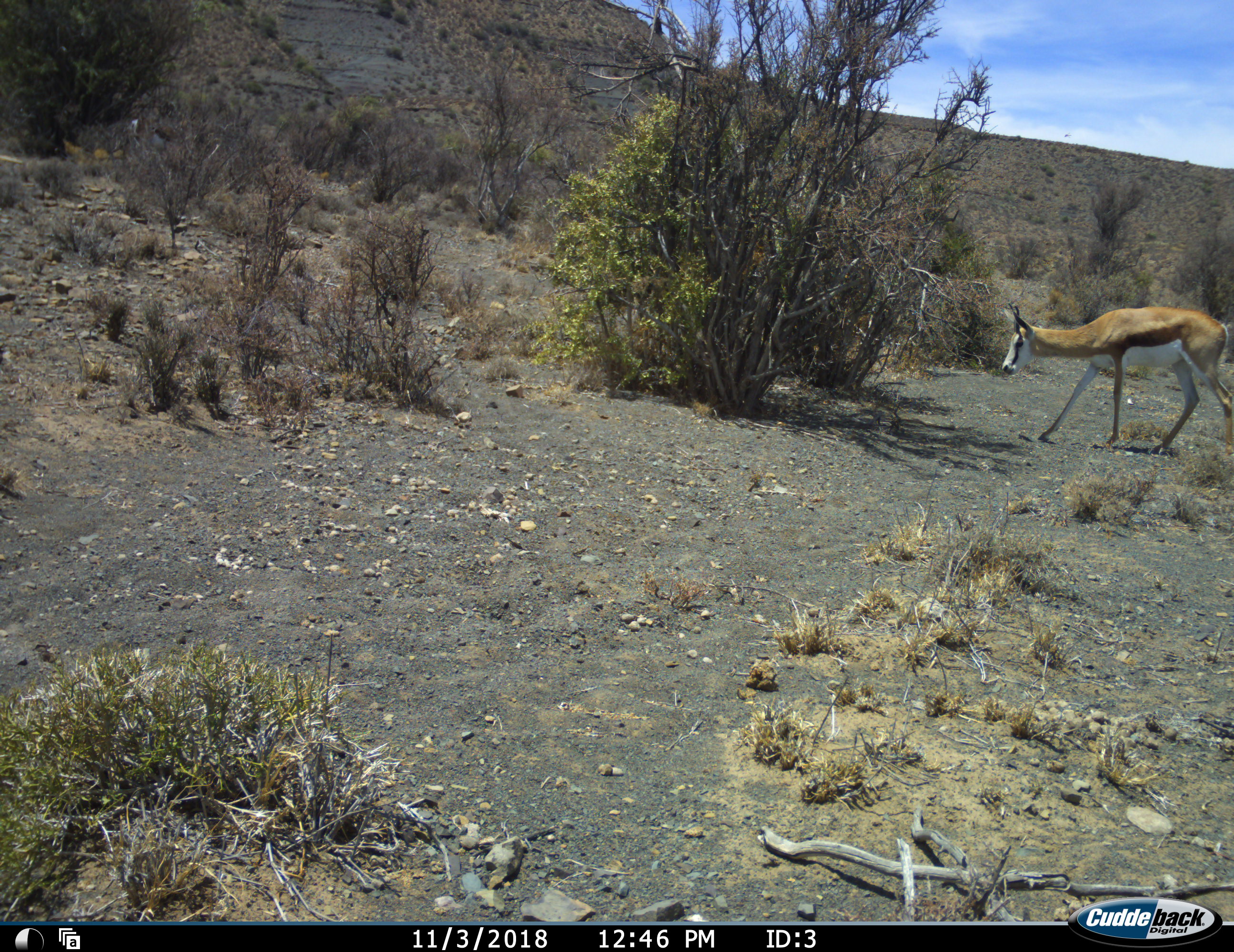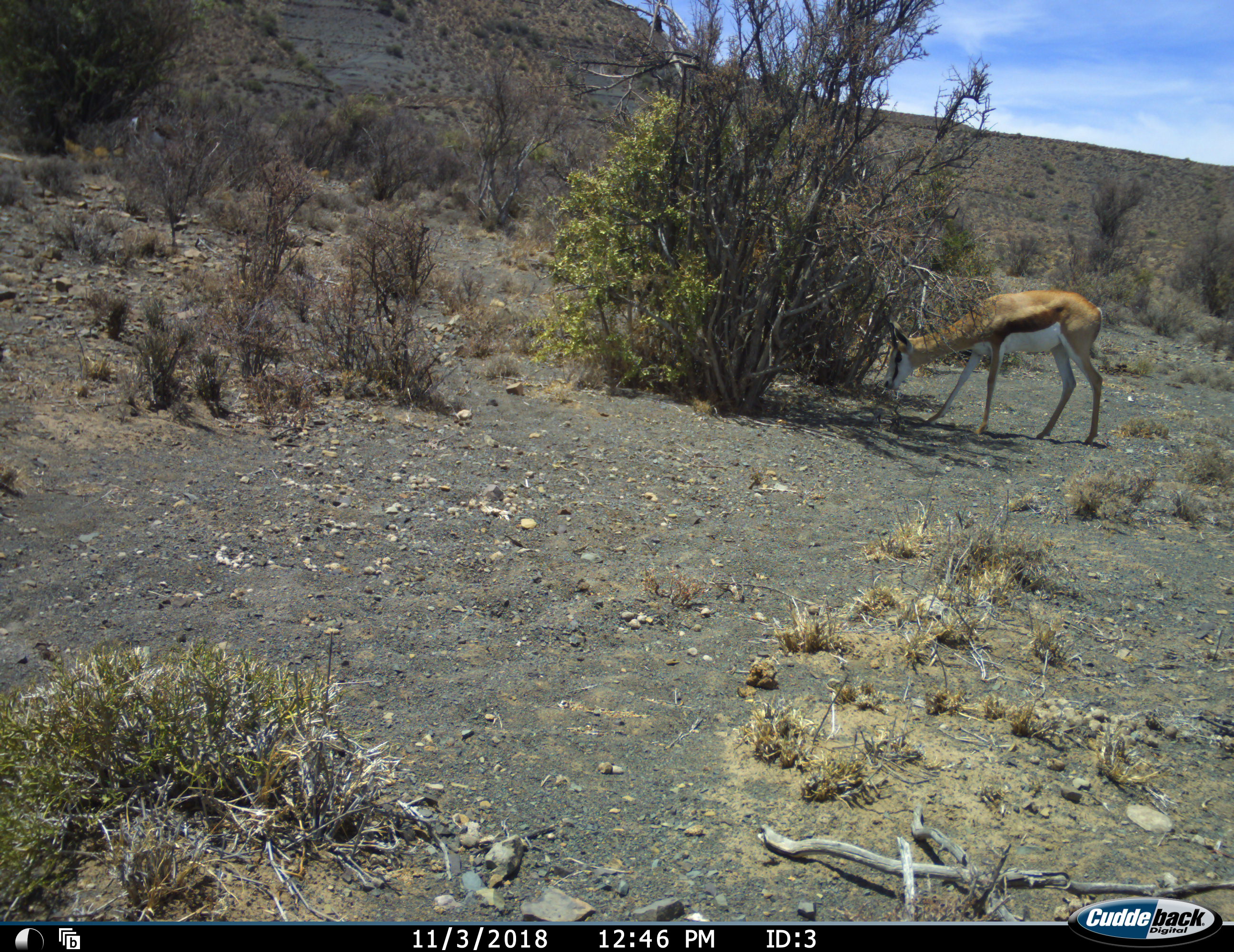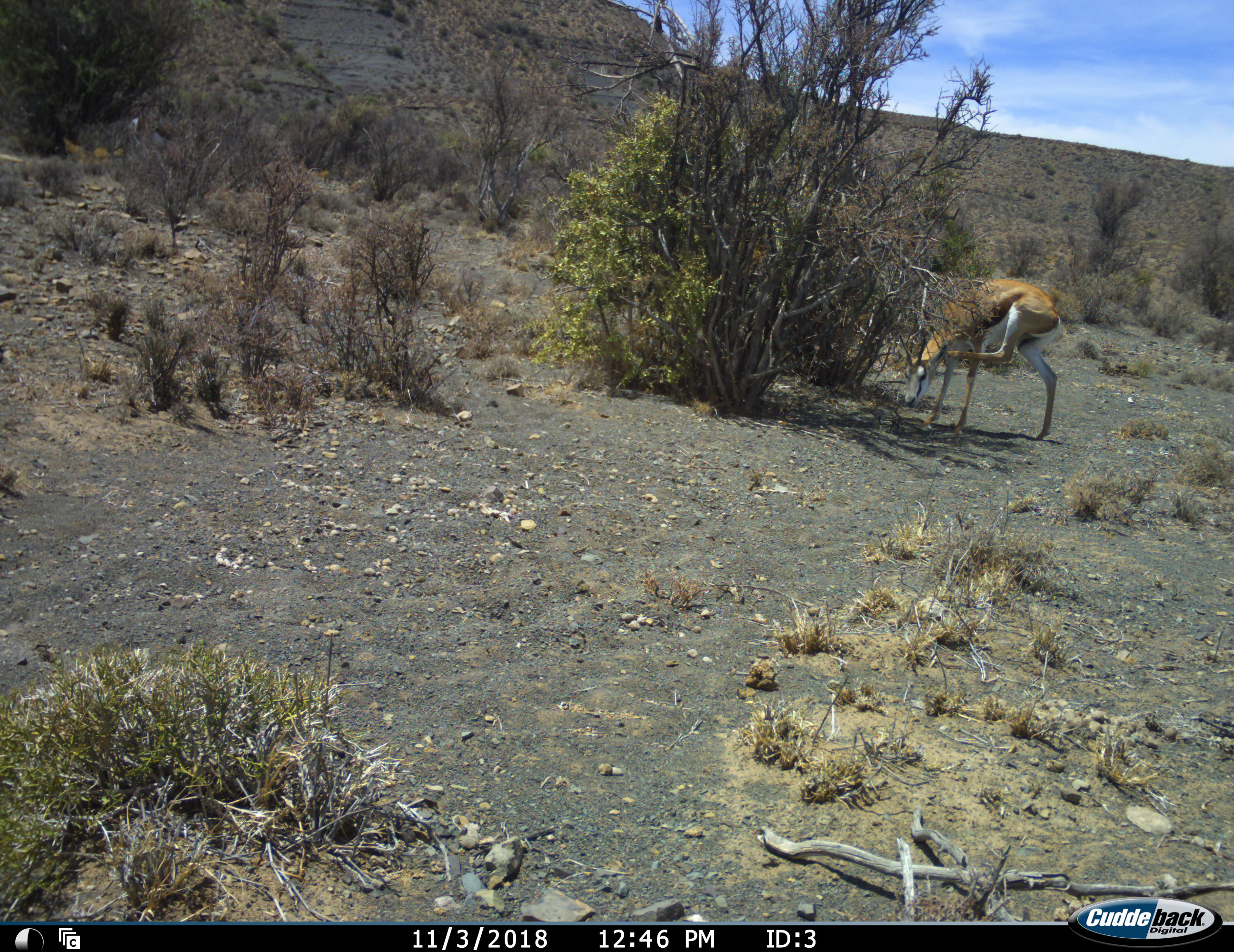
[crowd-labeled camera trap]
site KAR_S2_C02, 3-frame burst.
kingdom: Animalia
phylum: Chordata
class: Mammalia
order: Artiodactyla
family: Bovidae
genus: Antidorcas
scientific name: Antidorcas marsupialis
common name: springbok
Springbok (Antidorcas marsupialis), count 1. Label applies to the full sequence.